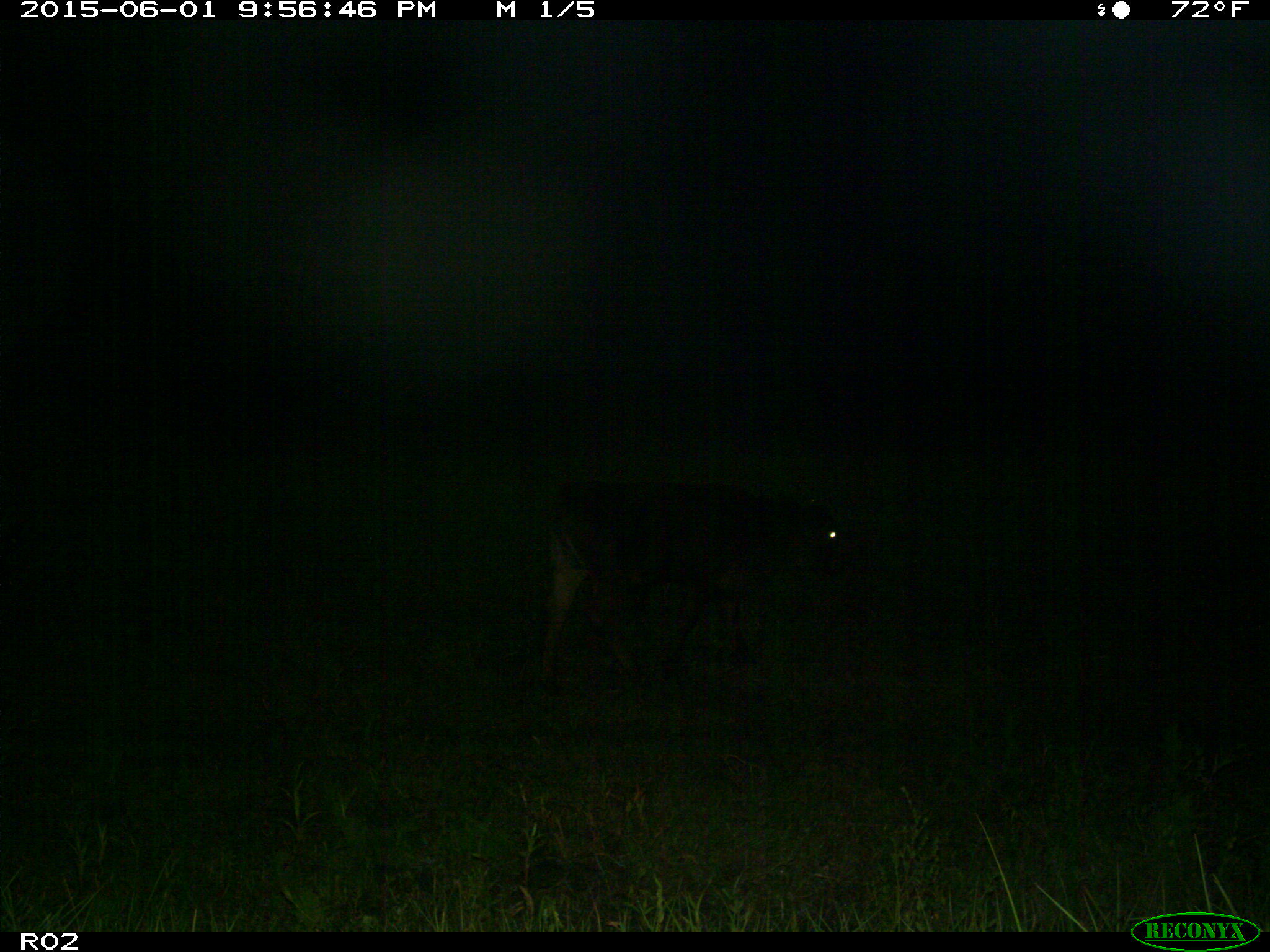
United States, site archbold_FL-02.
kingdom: Animalia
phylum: Chordata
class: Mammalia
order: Artiodactyla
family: Bovidae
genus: Bos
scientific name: Bos taurus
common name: domestic cow